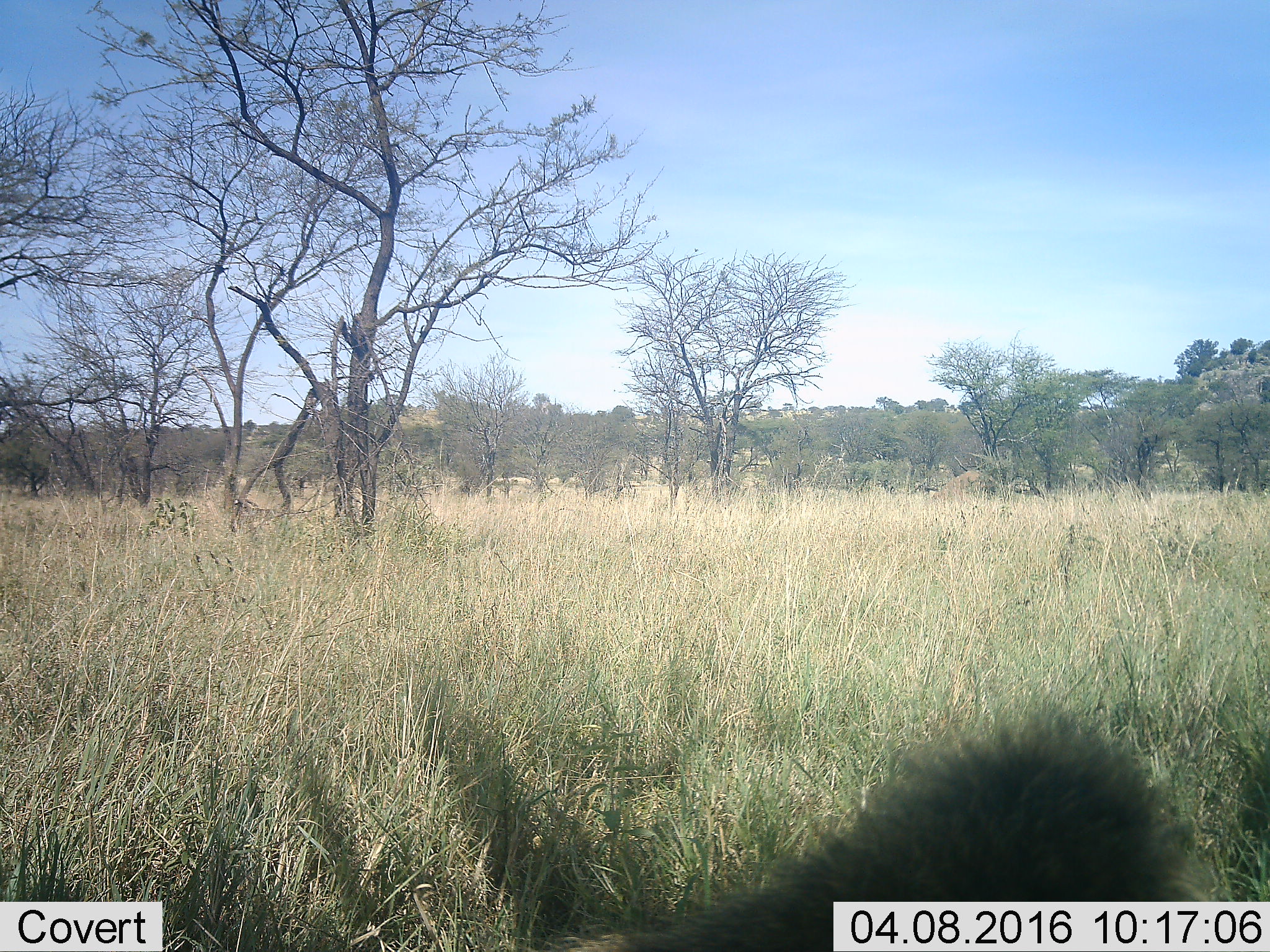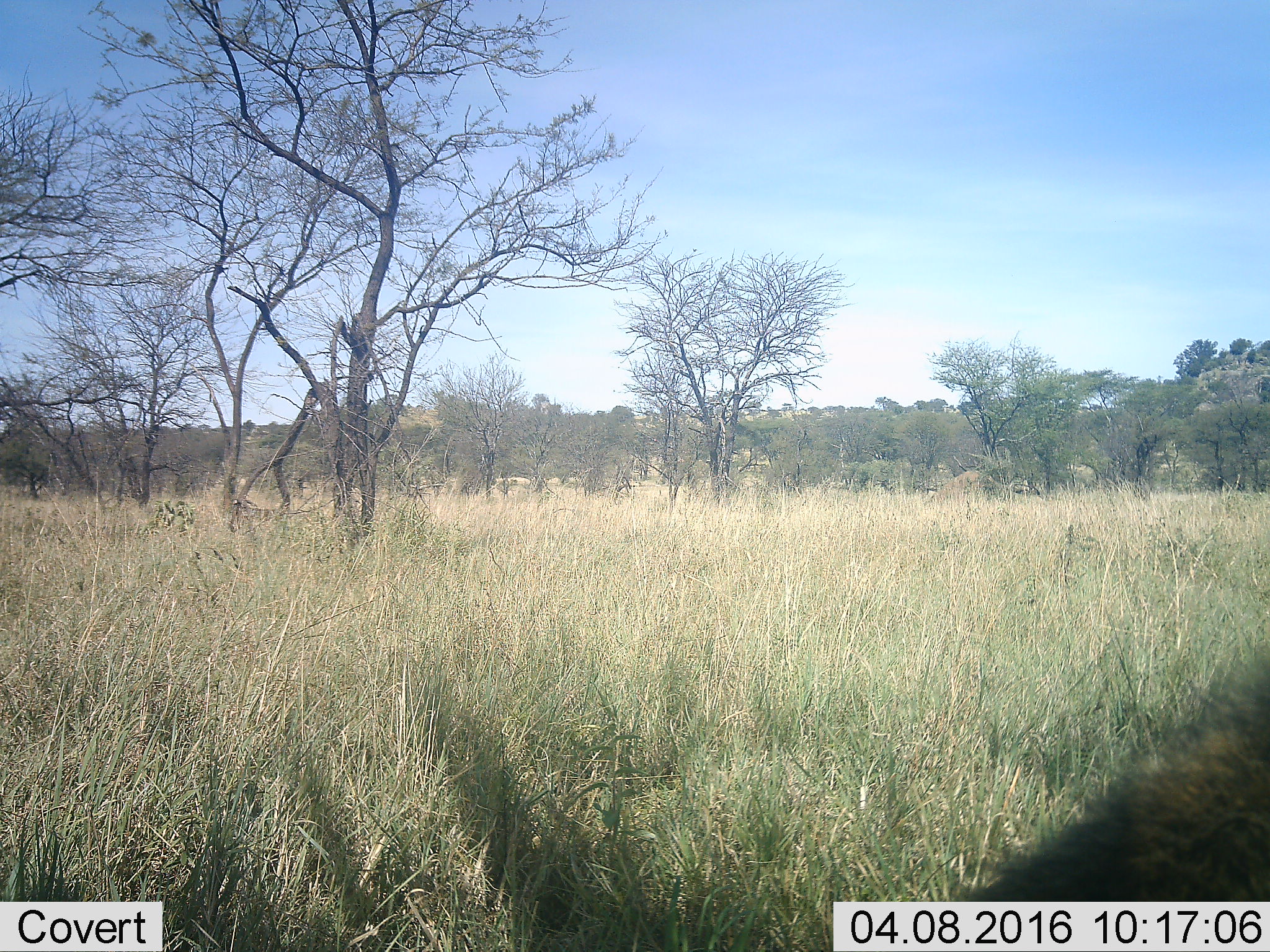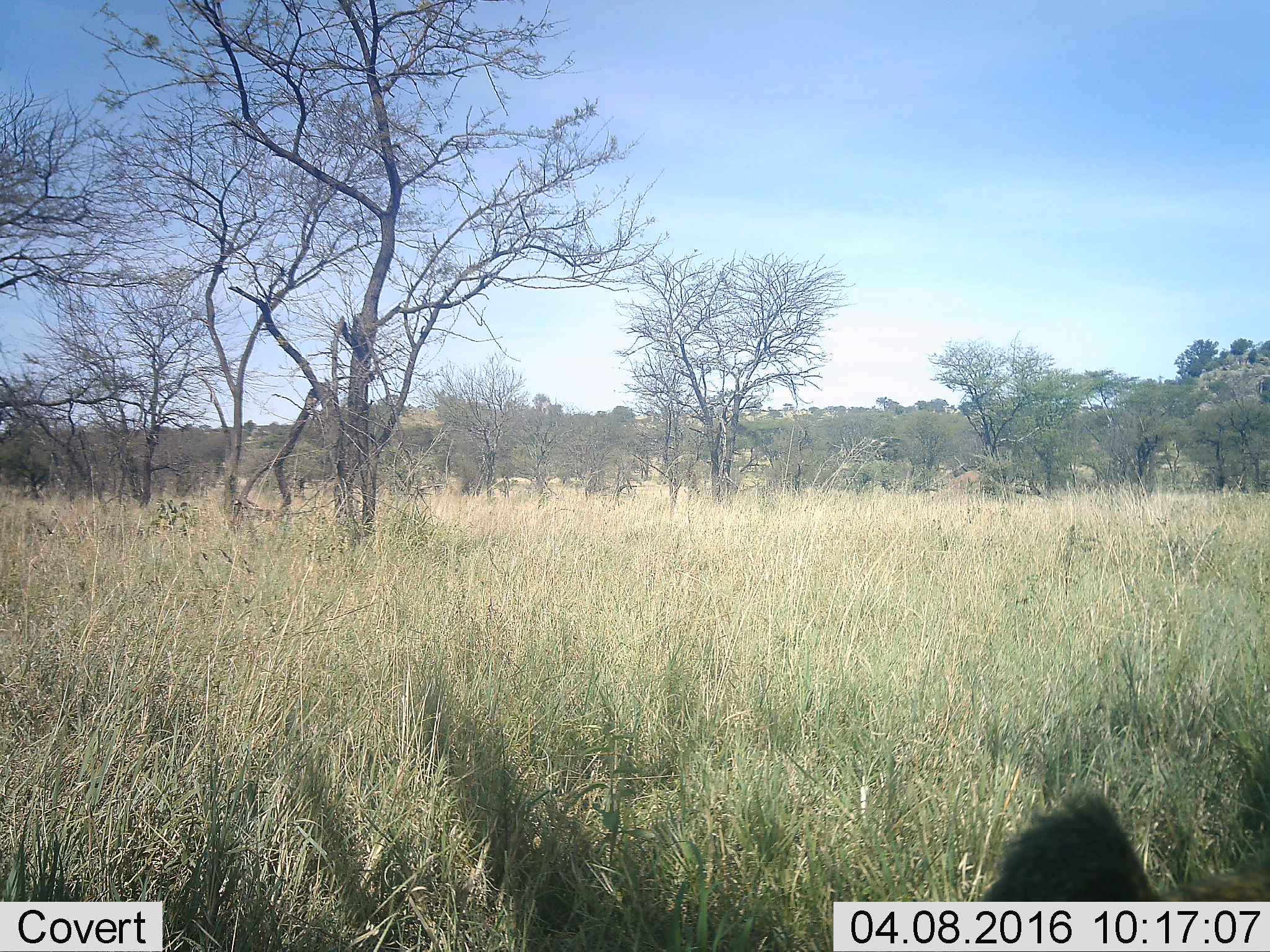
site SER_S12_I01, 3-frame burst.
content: unidentified animal